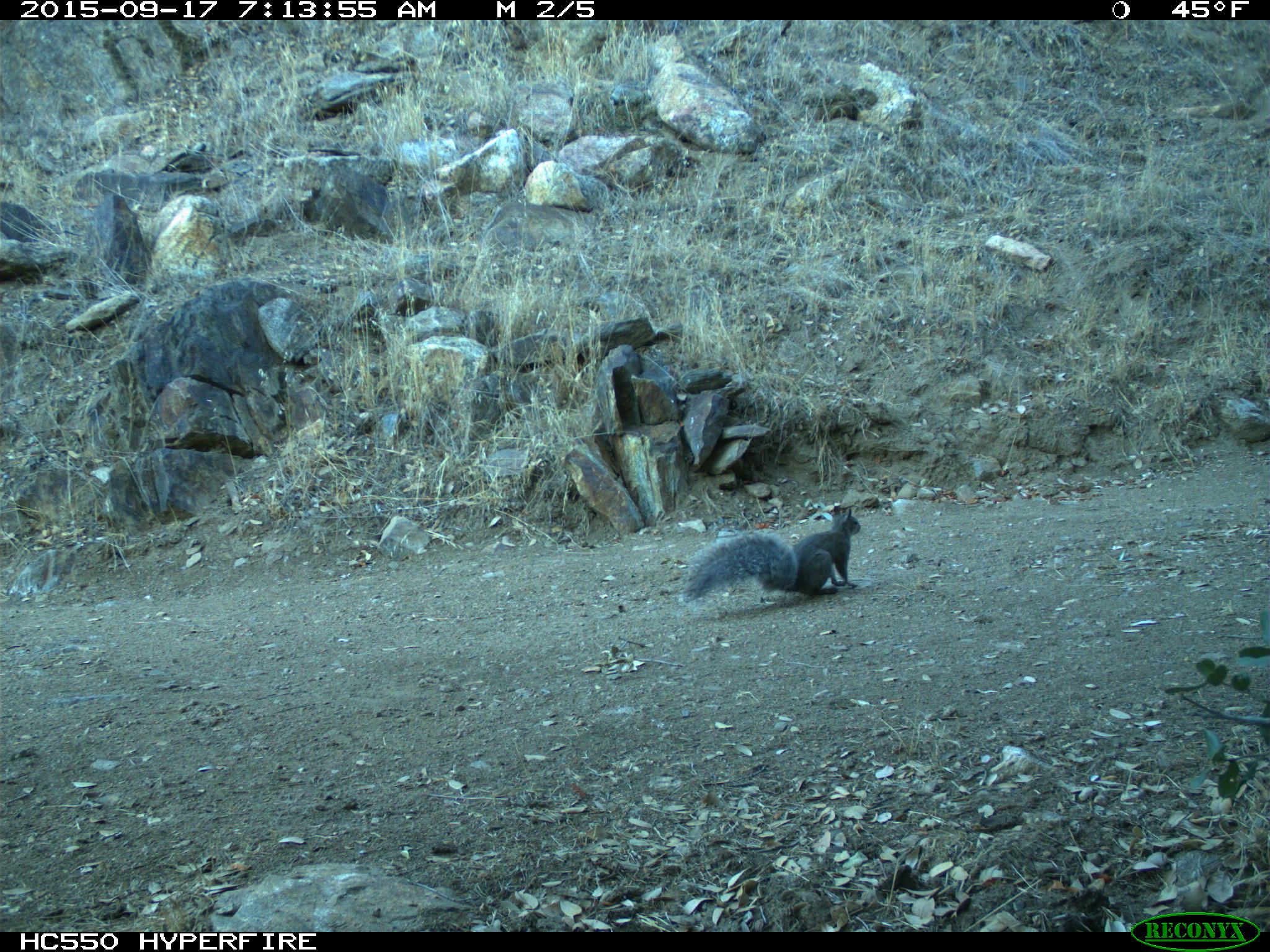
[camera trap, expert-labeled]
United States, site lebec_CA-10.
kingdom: Animalia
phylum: Chordata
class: Mammalia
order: Rodentia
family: Sciuridae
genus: Sciurus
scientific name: Sciurus carolinensis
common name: eastern gray squirrel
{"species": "Sciurus carolinensis (eastern gray squirrel)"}